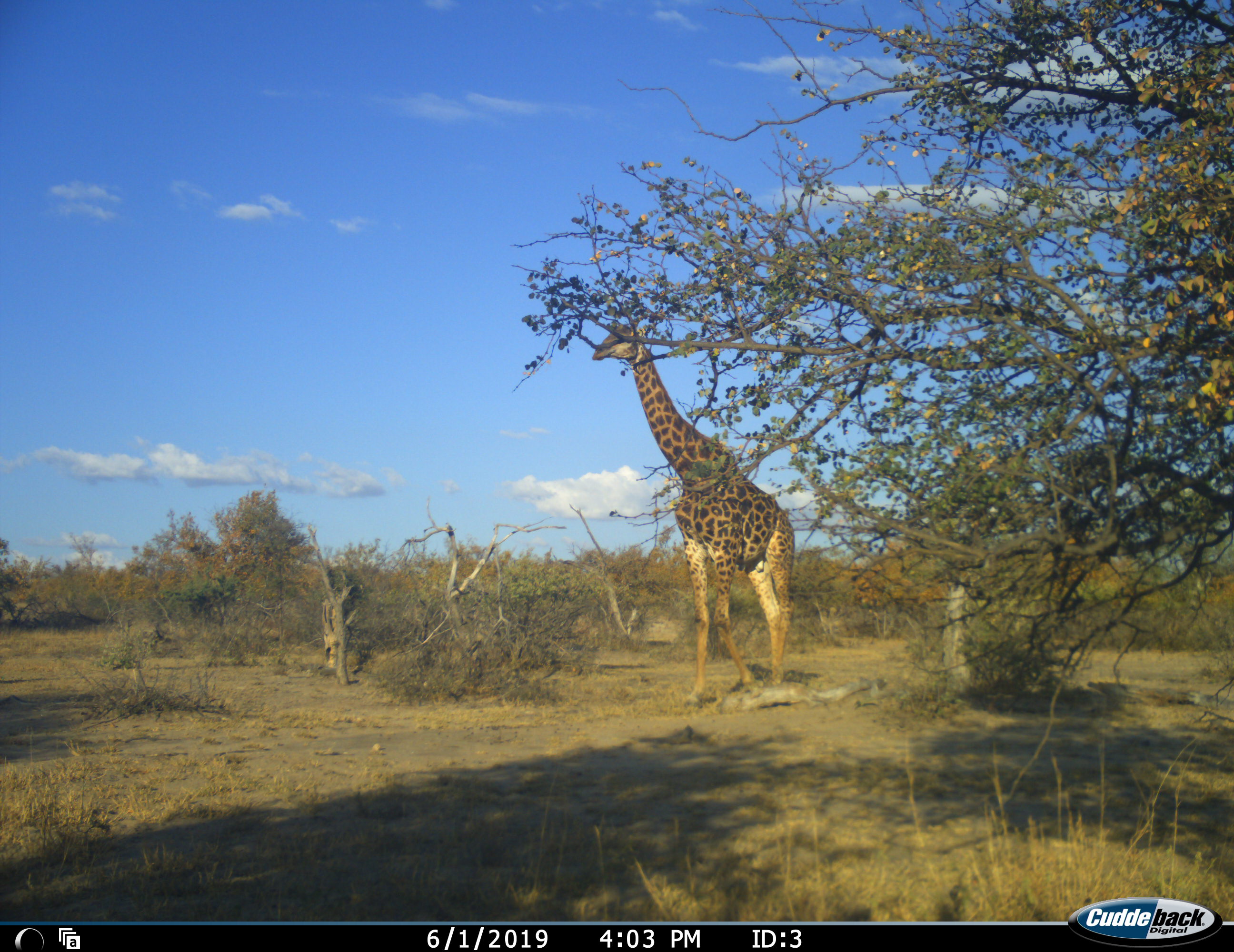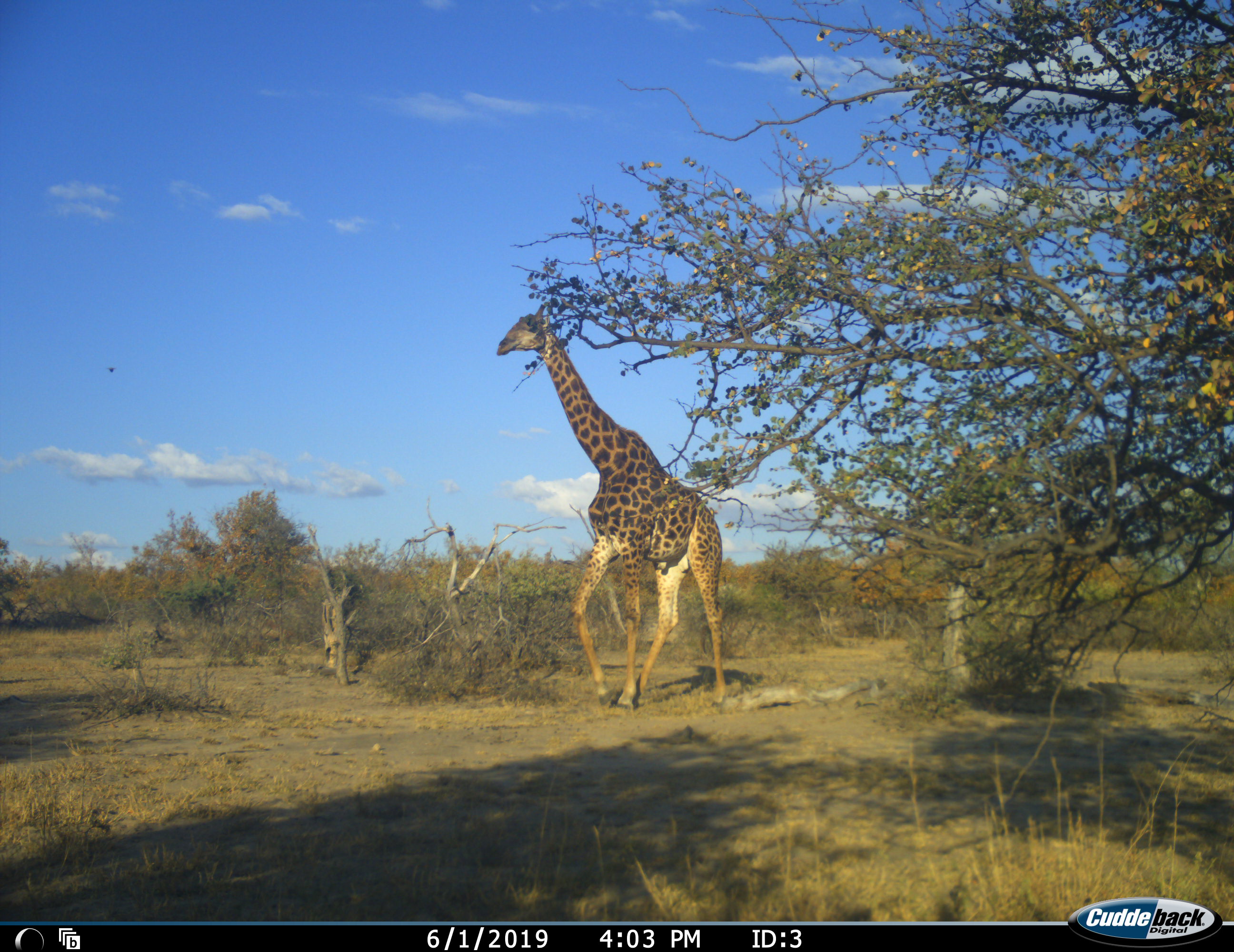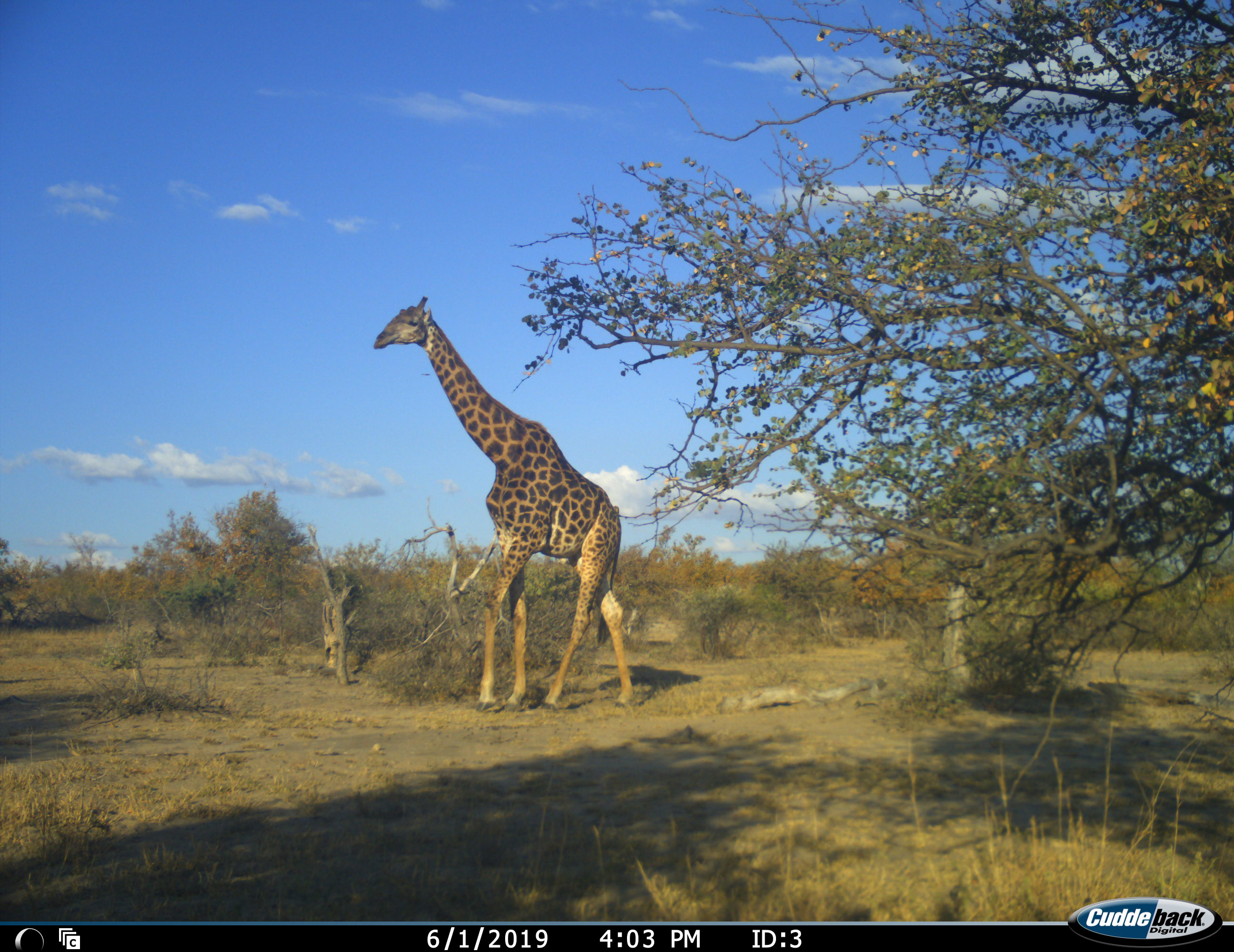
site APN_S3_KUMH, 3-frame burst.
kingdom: Animalia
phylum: Chordata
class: Mammalia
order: Artiodactyla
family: Giraffidae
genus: Giraffa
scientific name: Giraffa camelopardalis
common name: giraffe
Giraffe (Giraffa camelopardalis), count 1. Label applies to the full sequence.